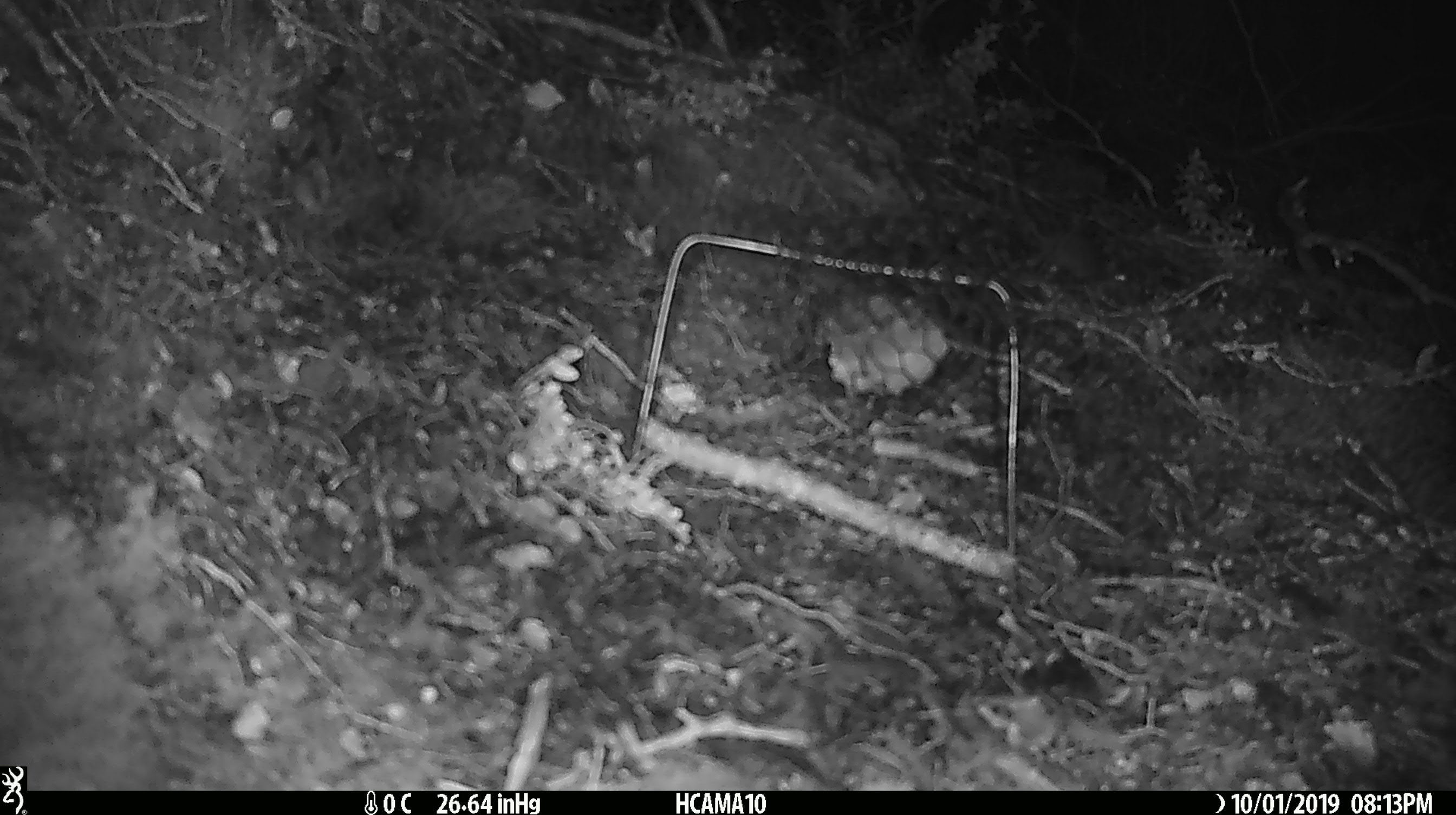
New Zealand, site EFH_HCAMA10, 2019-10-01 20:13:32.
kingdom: Animalia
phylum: Chordata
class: Mammalia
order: Rodentia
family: Muridae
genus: Mus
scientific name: Mus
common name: mouse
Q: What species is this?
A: Mouse (Mus).